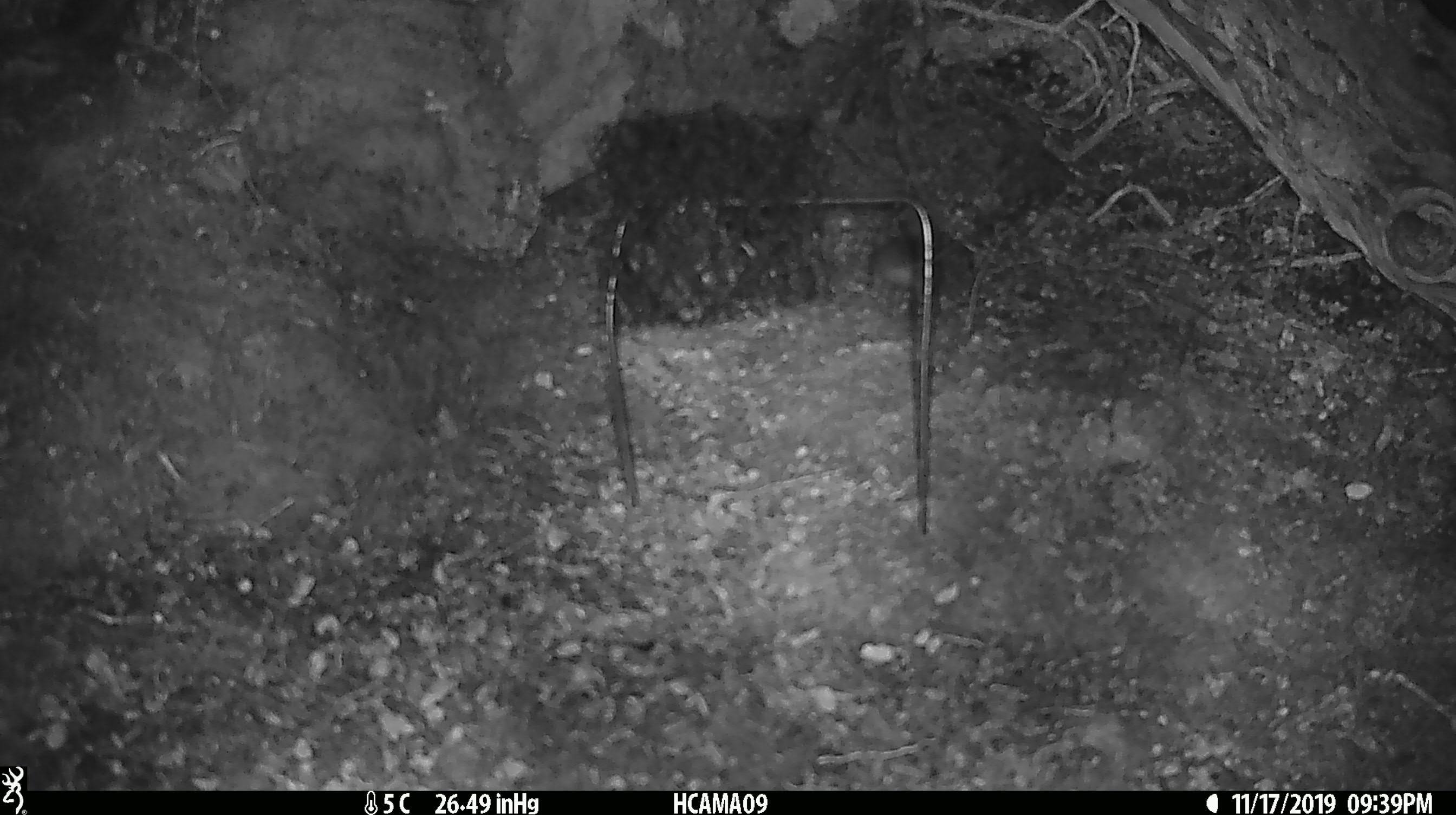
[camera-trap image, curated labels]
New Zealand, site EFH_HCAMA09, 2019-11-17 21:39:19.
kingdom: Animalia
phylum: Chordata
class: Mammalia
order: Rodentia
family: Muridae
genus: Mus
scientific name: Mus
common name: mouse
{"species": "mouse (Mus)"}